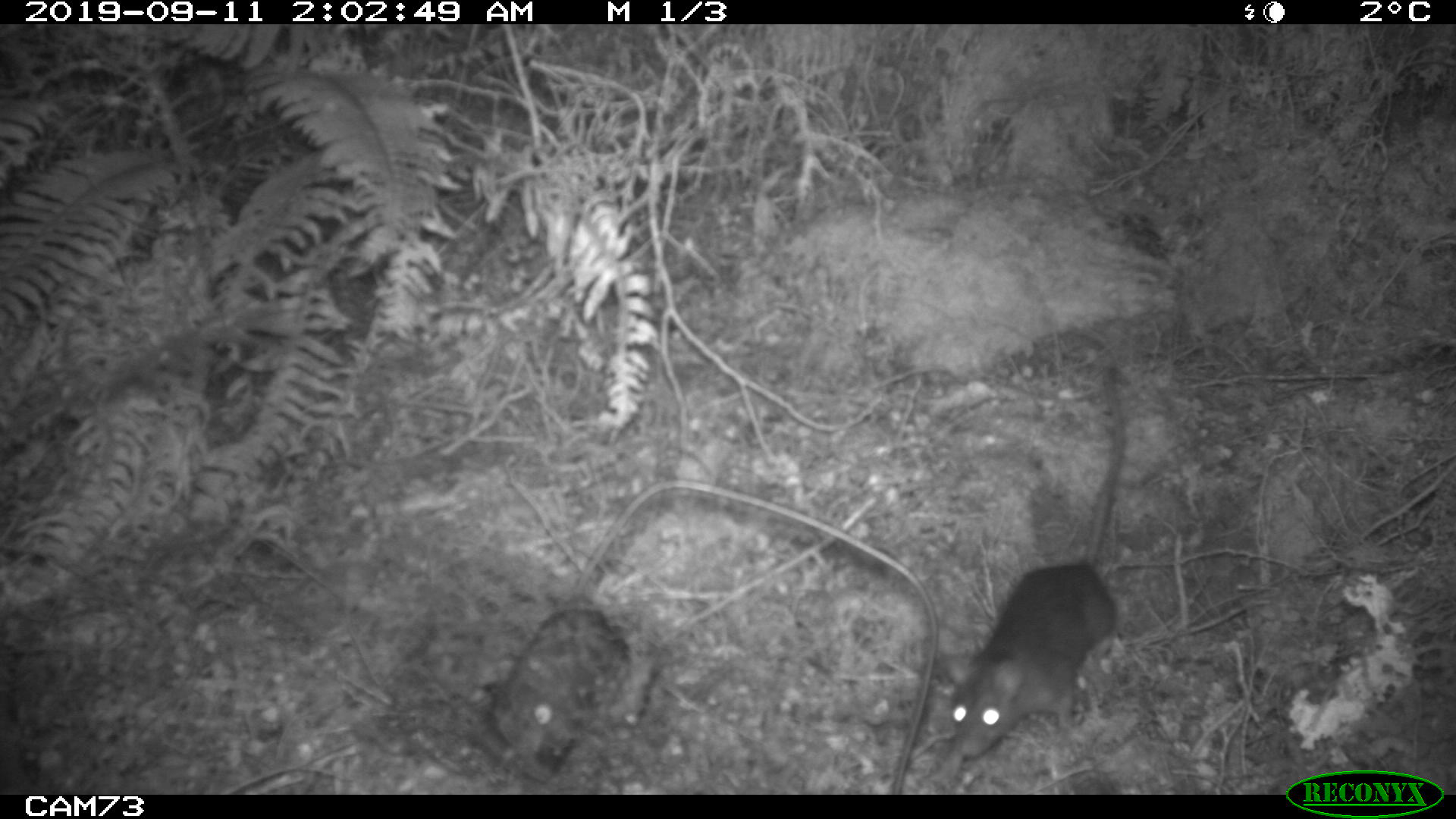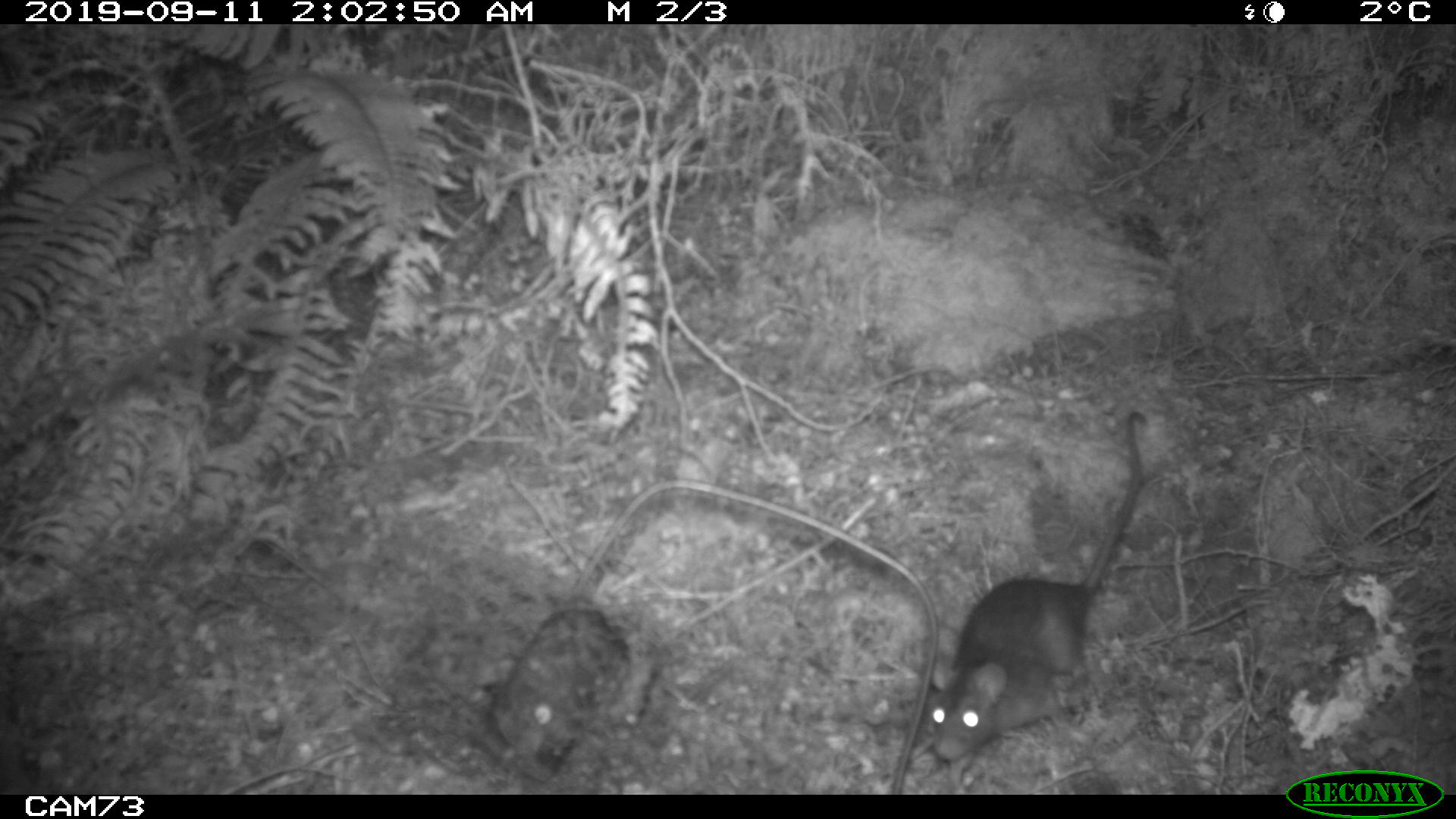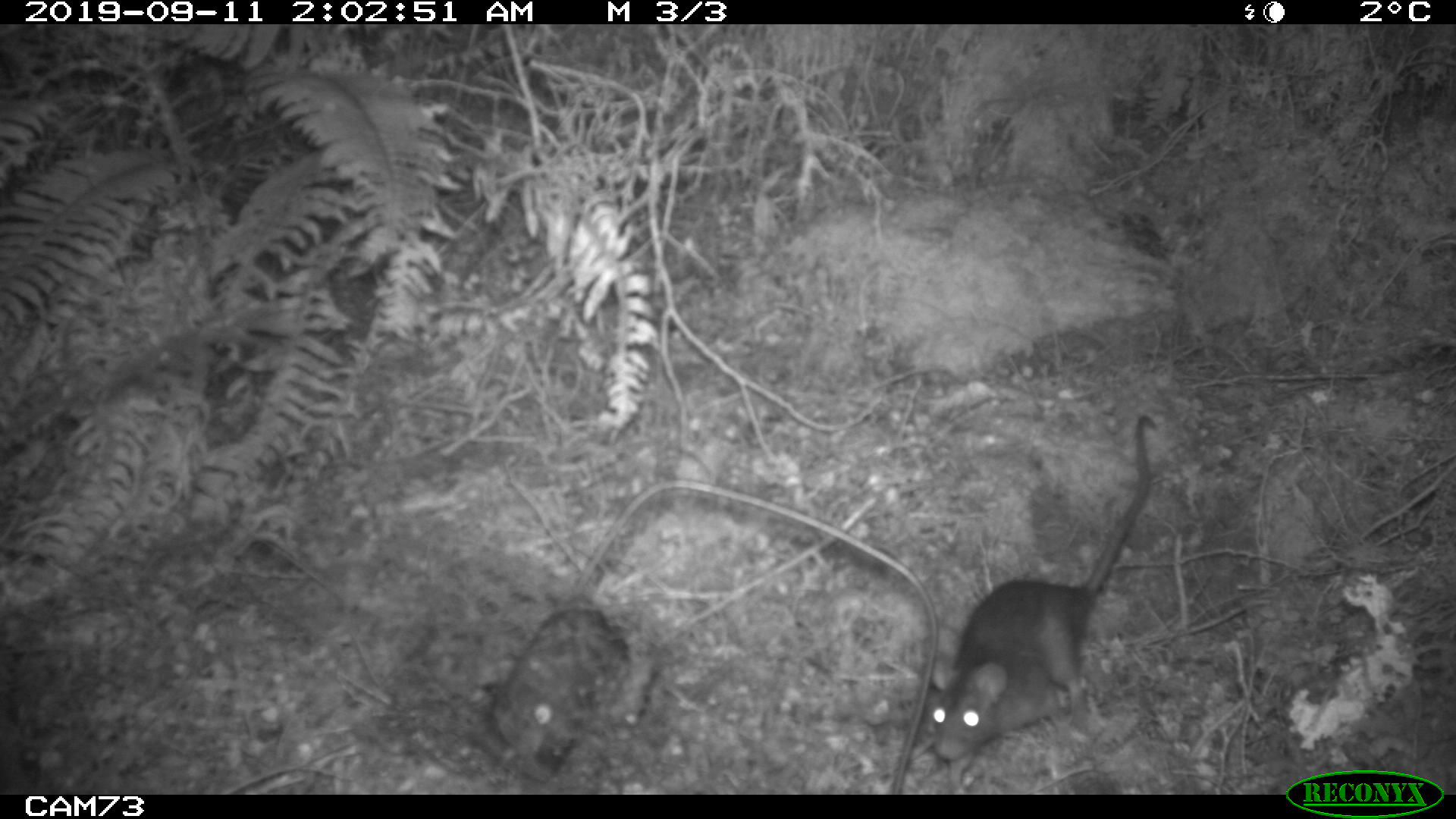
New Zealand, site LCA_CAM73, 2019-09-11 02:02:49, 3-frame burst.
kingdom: Animalia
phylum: Chordata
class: Mammalia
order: Rodentia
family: Muridae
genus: Rattus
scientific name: Rattus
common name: rat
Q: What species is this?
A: Rat (Rattus).